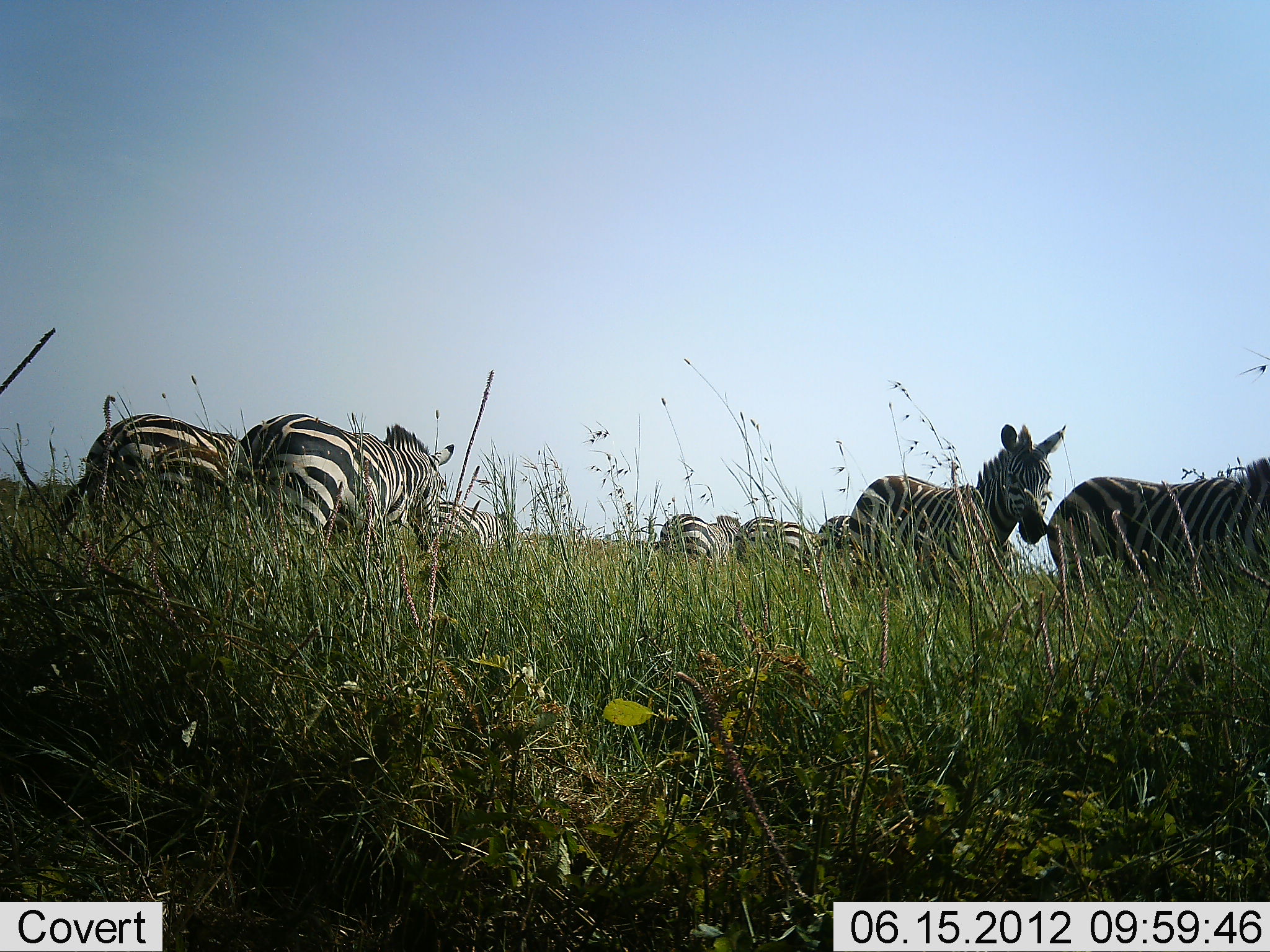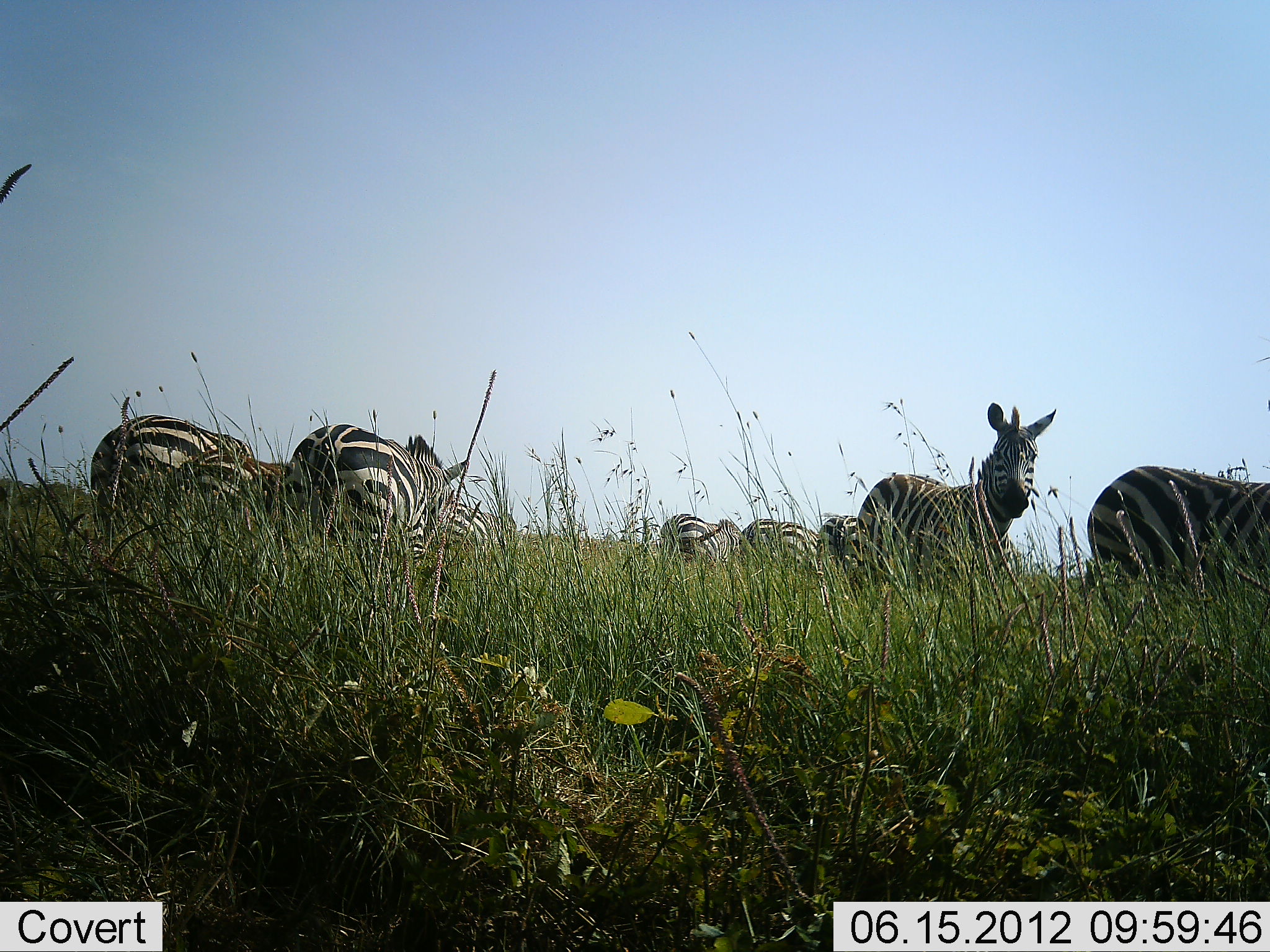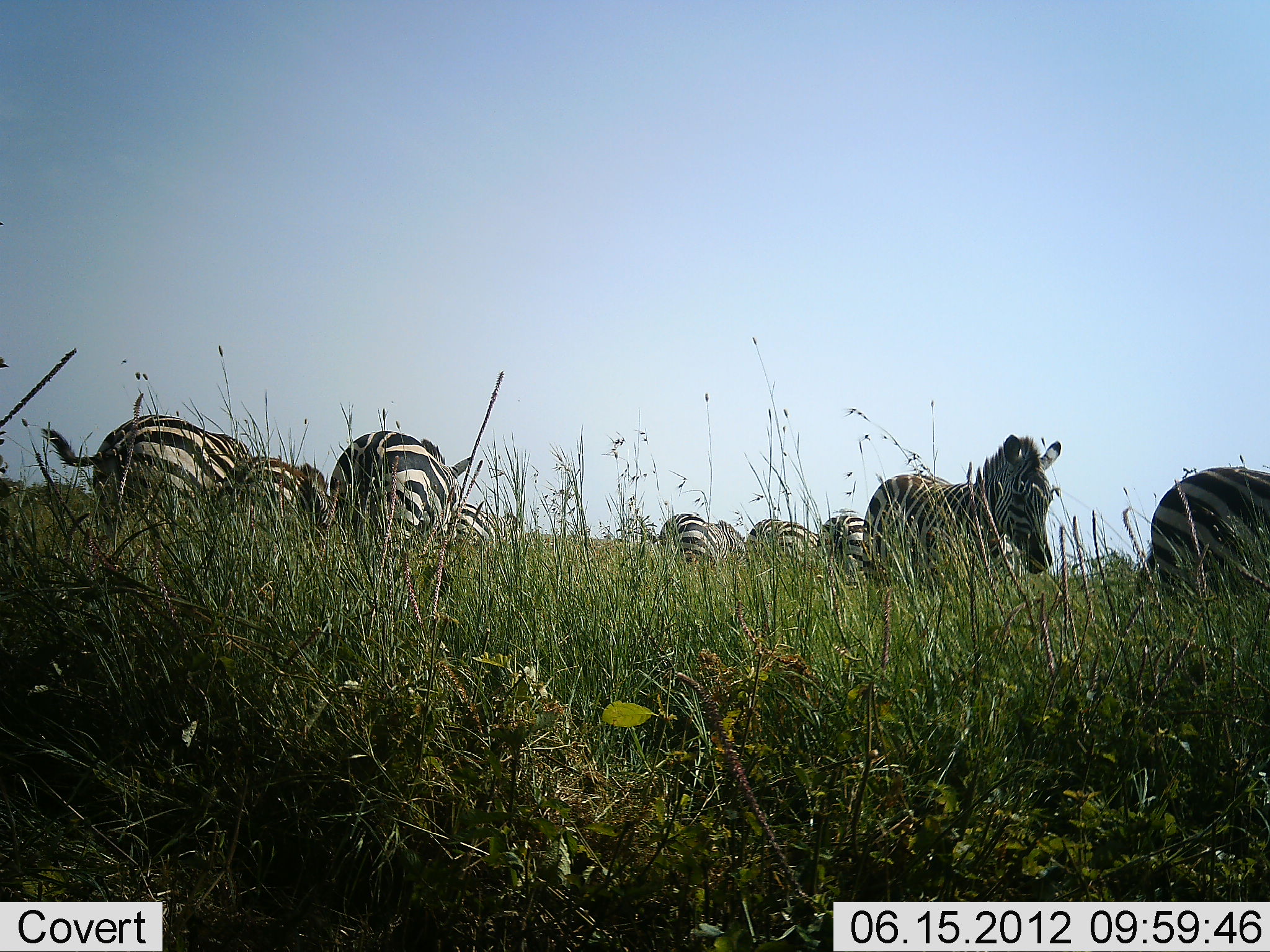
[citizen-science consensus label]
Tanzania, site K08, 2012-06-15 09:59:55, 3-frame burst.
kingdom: Animalia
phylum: Chordata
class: Mammalia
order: Perissodactyla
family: Equidae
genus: Equus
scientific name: Equus quagga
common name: plains zebra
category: zebra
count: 9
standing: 70%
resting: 0%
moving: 50%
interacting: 10%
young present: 30%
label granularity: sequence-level